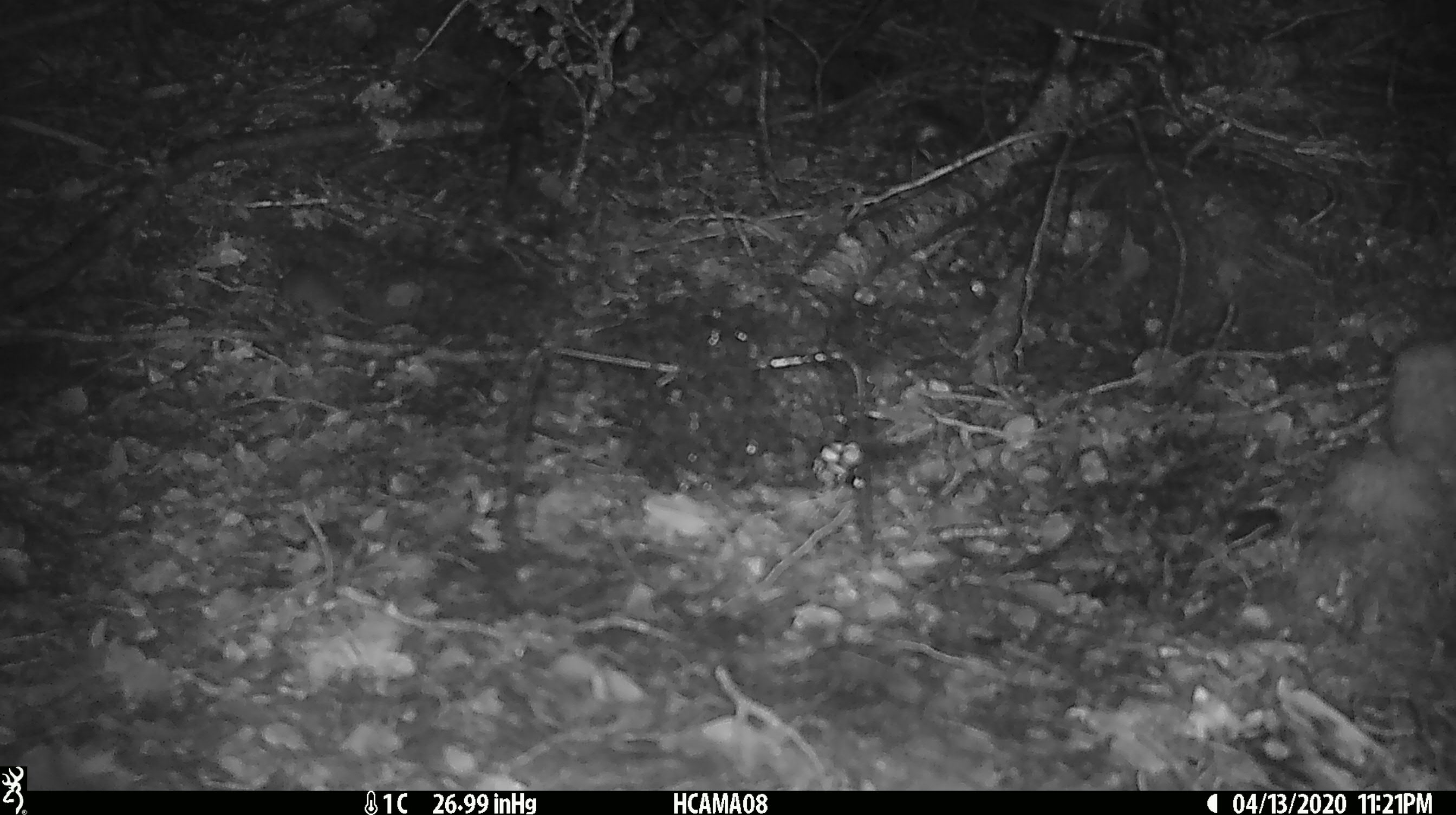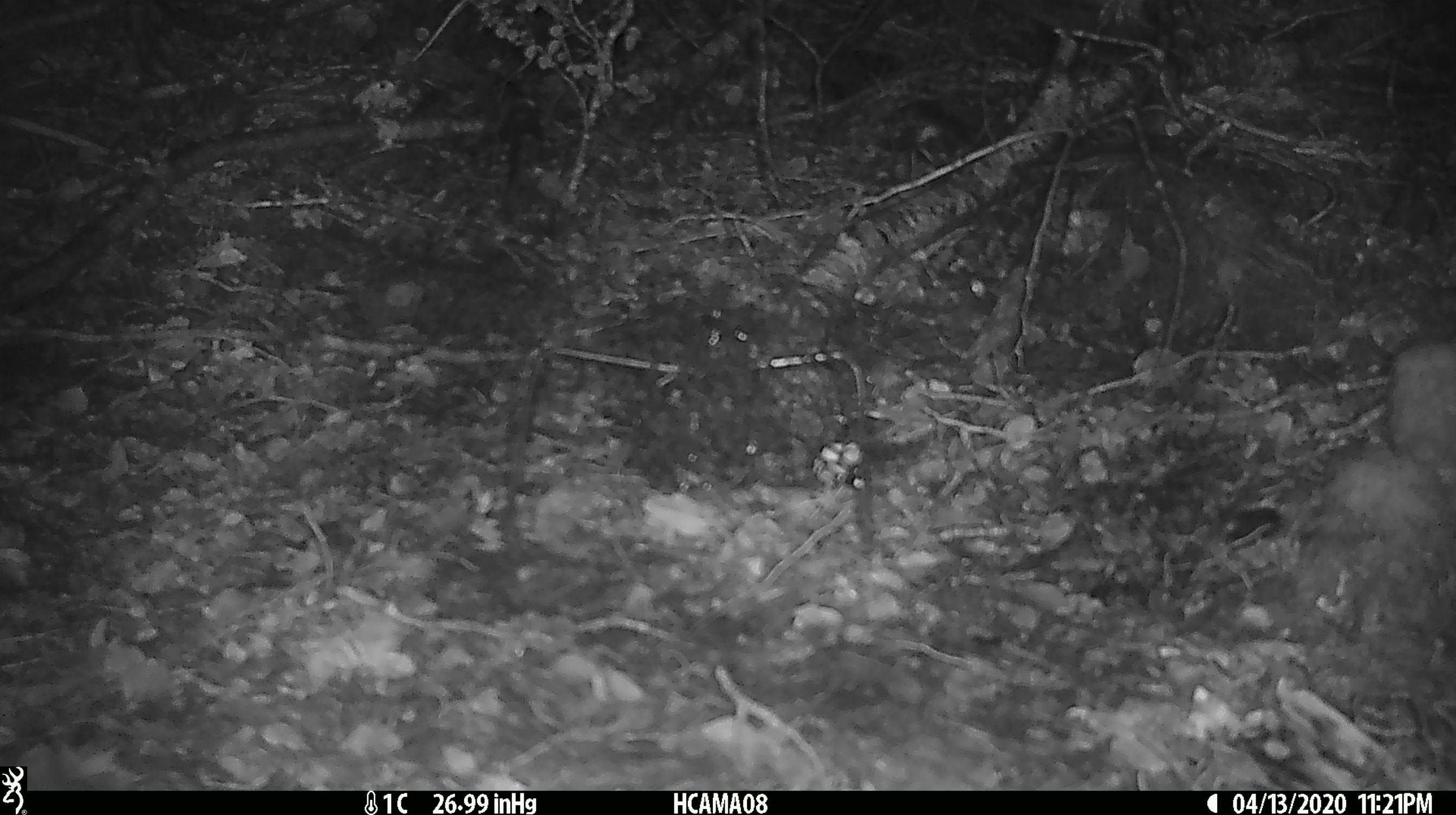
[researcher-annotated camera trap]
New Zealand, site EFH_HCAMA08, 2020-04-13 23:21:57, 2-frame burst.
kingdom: Animalia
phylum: Chordata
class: Mammalia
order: Rodentia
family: Muridae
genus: Mus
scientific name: Mus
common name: mouse